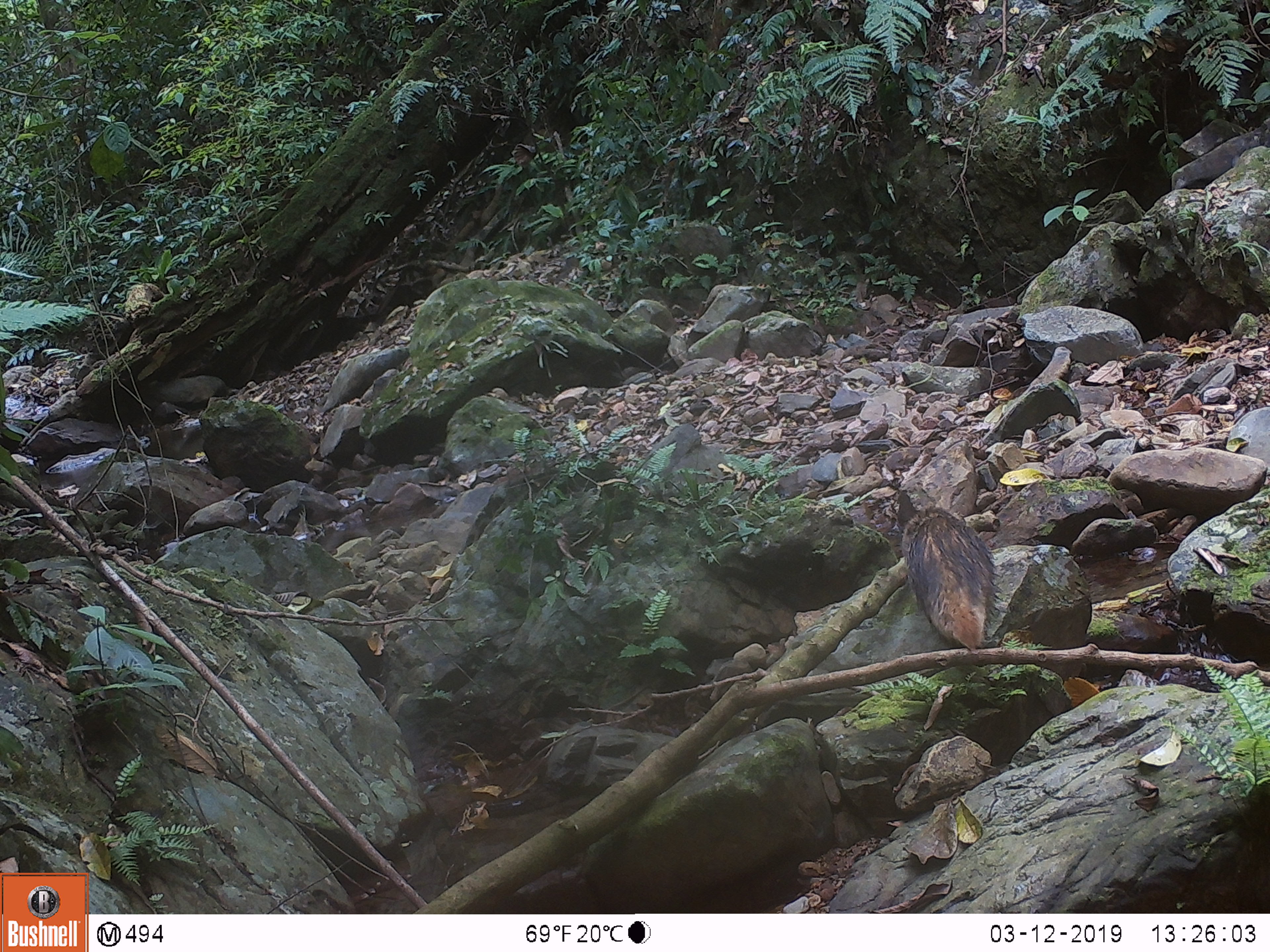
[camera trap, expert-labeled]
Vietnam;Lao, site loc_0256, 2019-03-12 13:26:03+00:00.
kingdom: Animalia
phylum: Chordata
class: Mammalia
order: Carnivora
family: Herpestidae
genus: Urva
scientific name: Urva urva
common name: crab-eating mongoose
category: crab eating mongoose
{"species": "crab eating mongoose (crab-eating mongoose) (Urva urva)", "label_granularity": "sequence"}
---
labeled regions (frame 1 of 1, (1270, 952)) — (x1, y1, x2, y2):
crab eating mongoose: (900, 506, 994, 651)